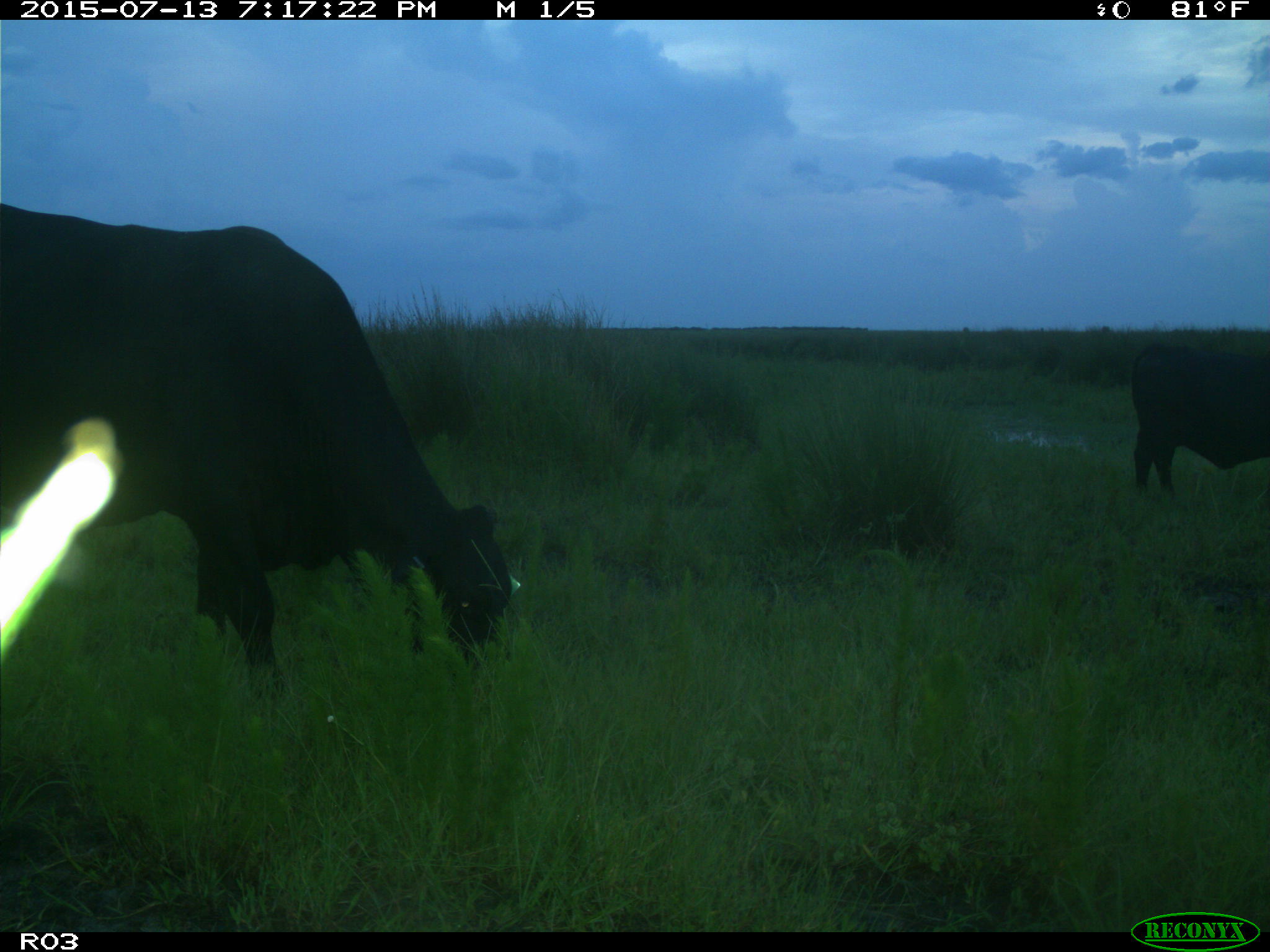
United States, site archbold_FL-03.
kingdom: Animalia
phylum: Chordata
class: Mammalia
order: Artiodactyla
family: Bovidae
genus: Bos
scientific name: Bos taurus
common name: domestic cow